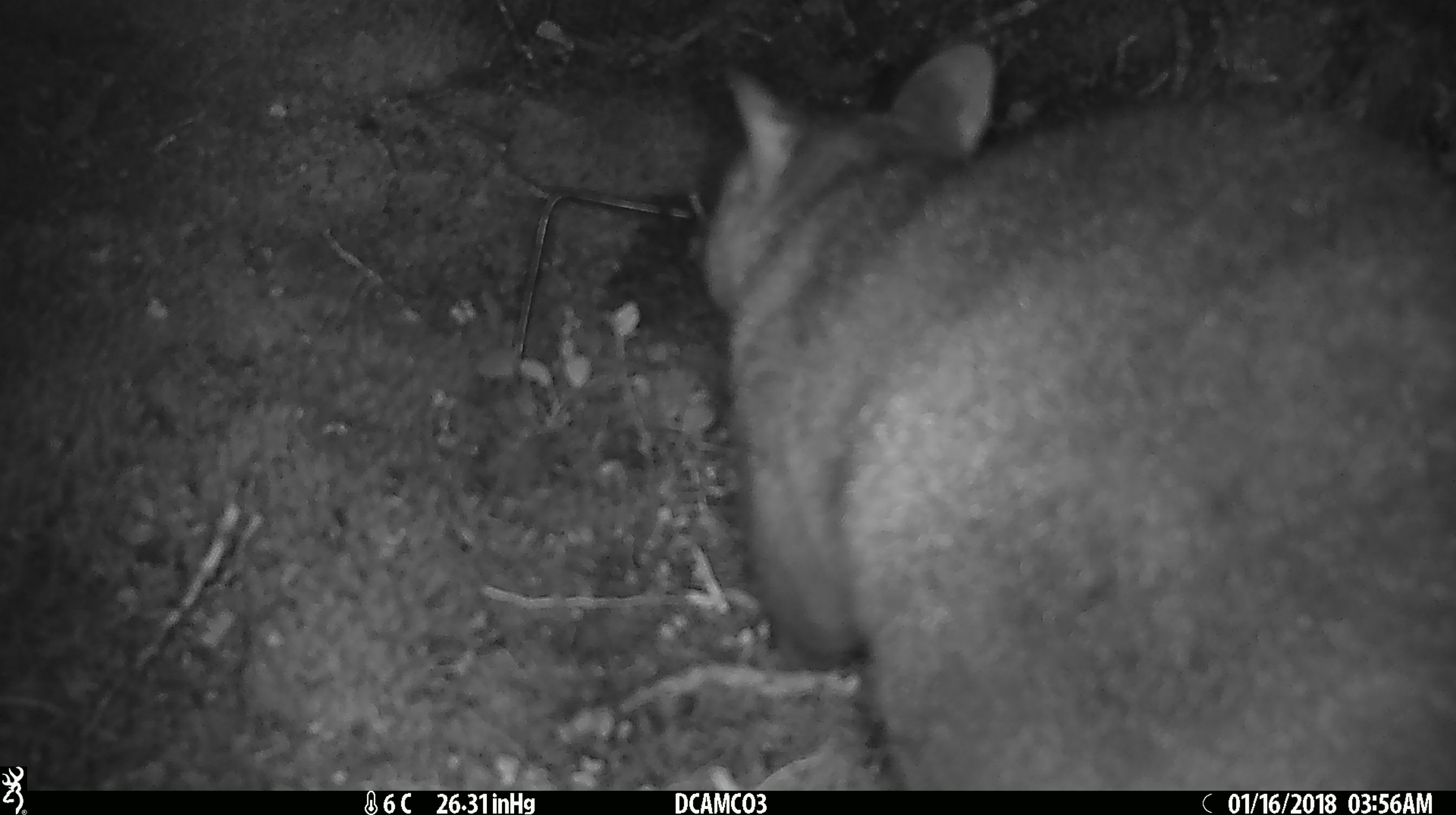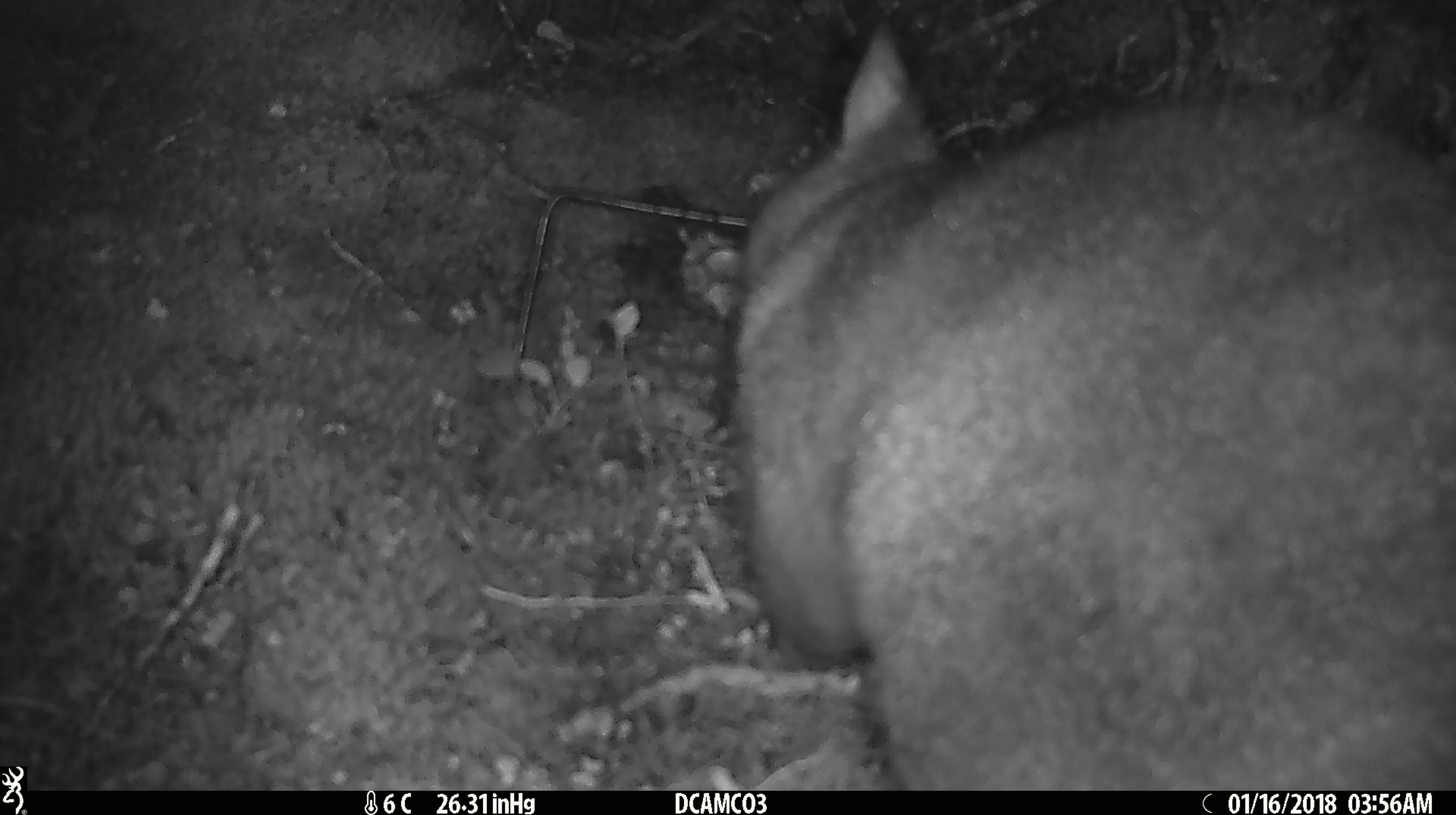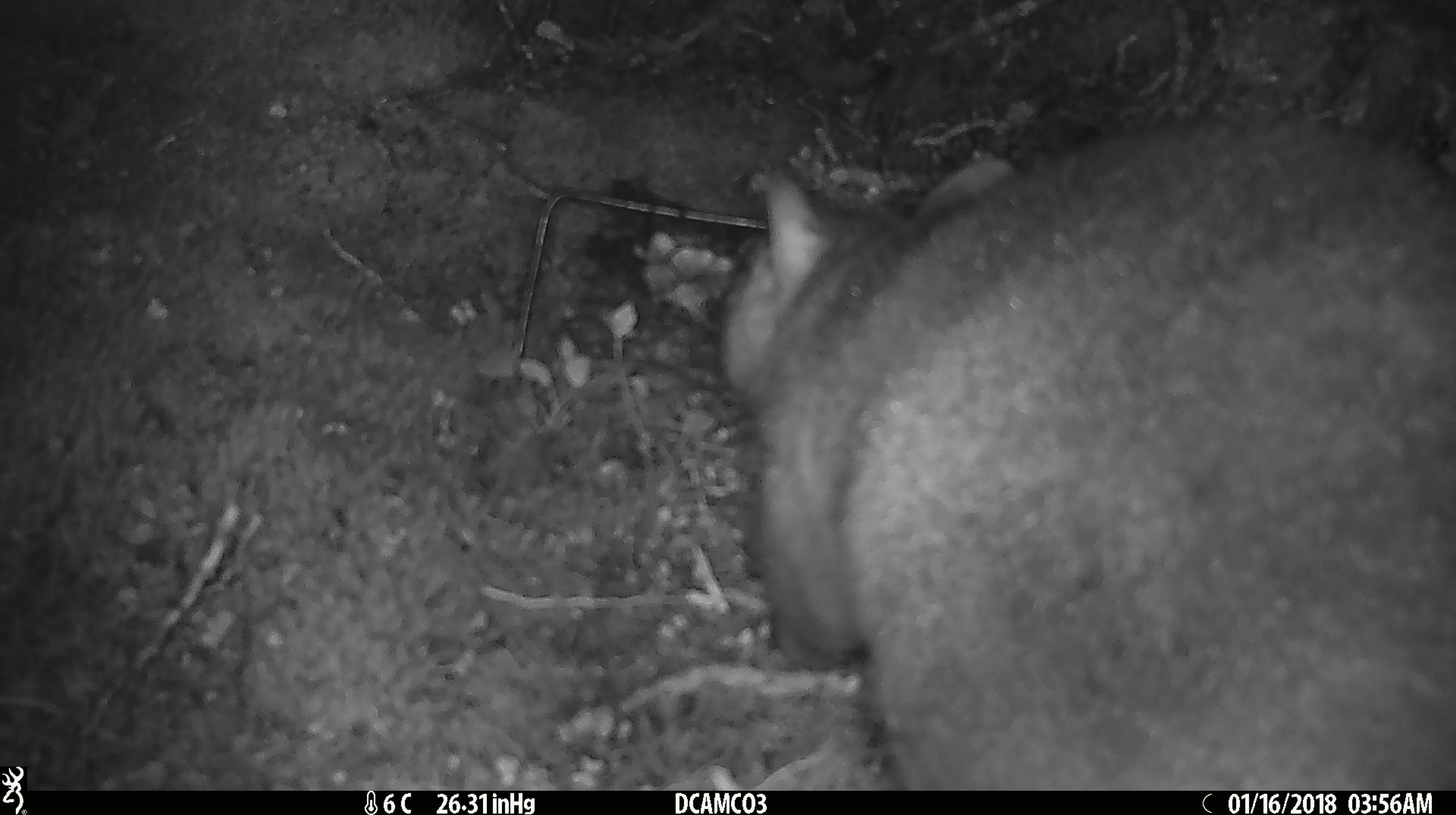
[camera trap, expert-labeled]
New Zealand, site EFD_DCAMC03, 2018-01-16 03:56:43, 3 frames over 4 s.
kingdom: Animalia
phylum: Chordata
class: Mammalia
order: Diprotodontia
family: Phalangeridae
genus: Trichosurus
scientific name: Trichosurus vulpecula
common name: common brushtail possum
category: possum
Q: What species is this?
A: Possum (common brushtail possum) (Trichosurus vulpecula).